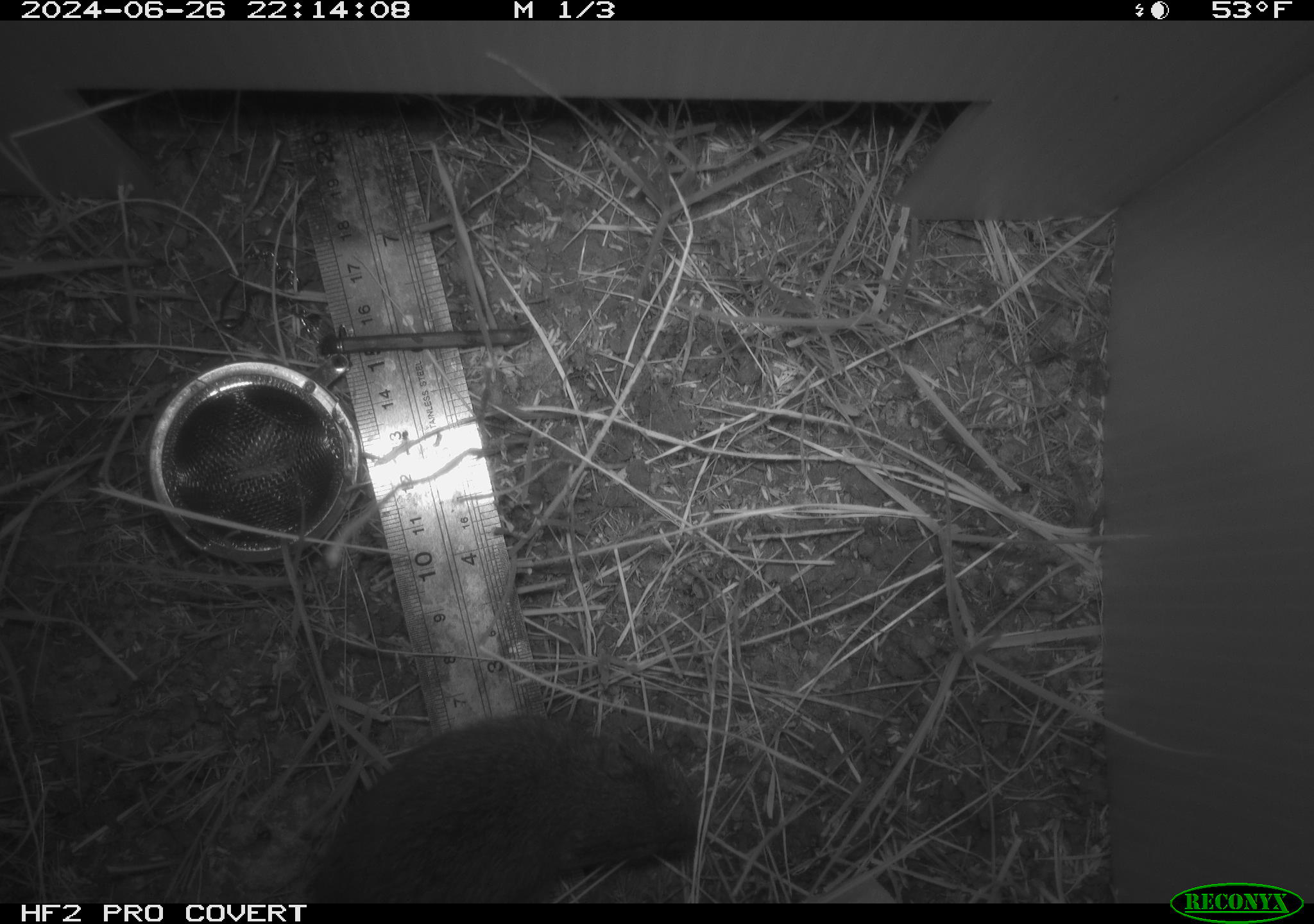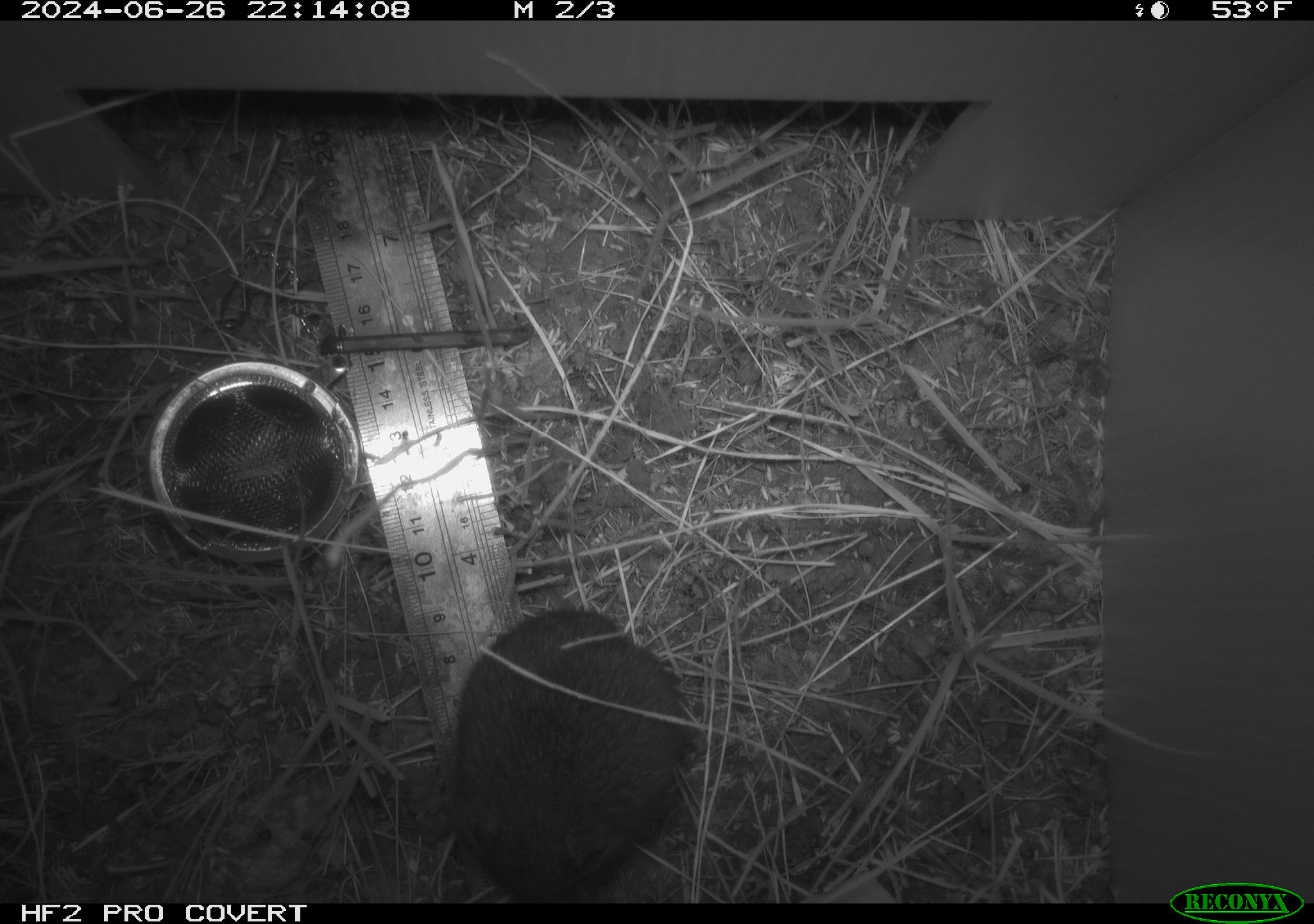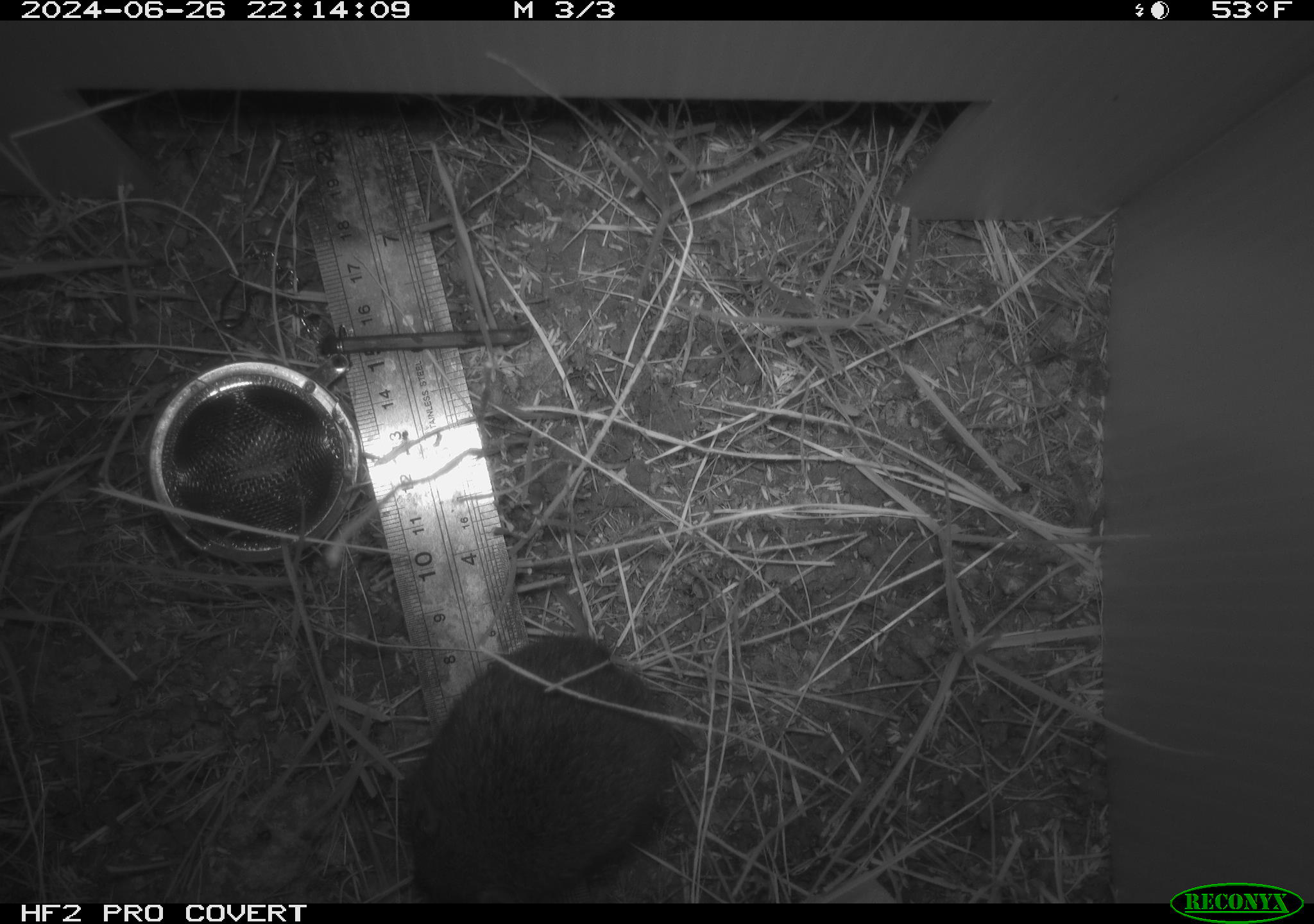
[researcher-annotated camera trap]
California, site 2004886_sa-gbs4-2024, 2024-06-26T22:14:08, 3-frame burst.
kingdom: Animalia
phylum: Chordata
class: Mammalia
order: Rodentia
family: Cricetidae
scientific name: Arvicolinae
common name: voles, lemmings, and muskrats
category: arvicolinae subfamily